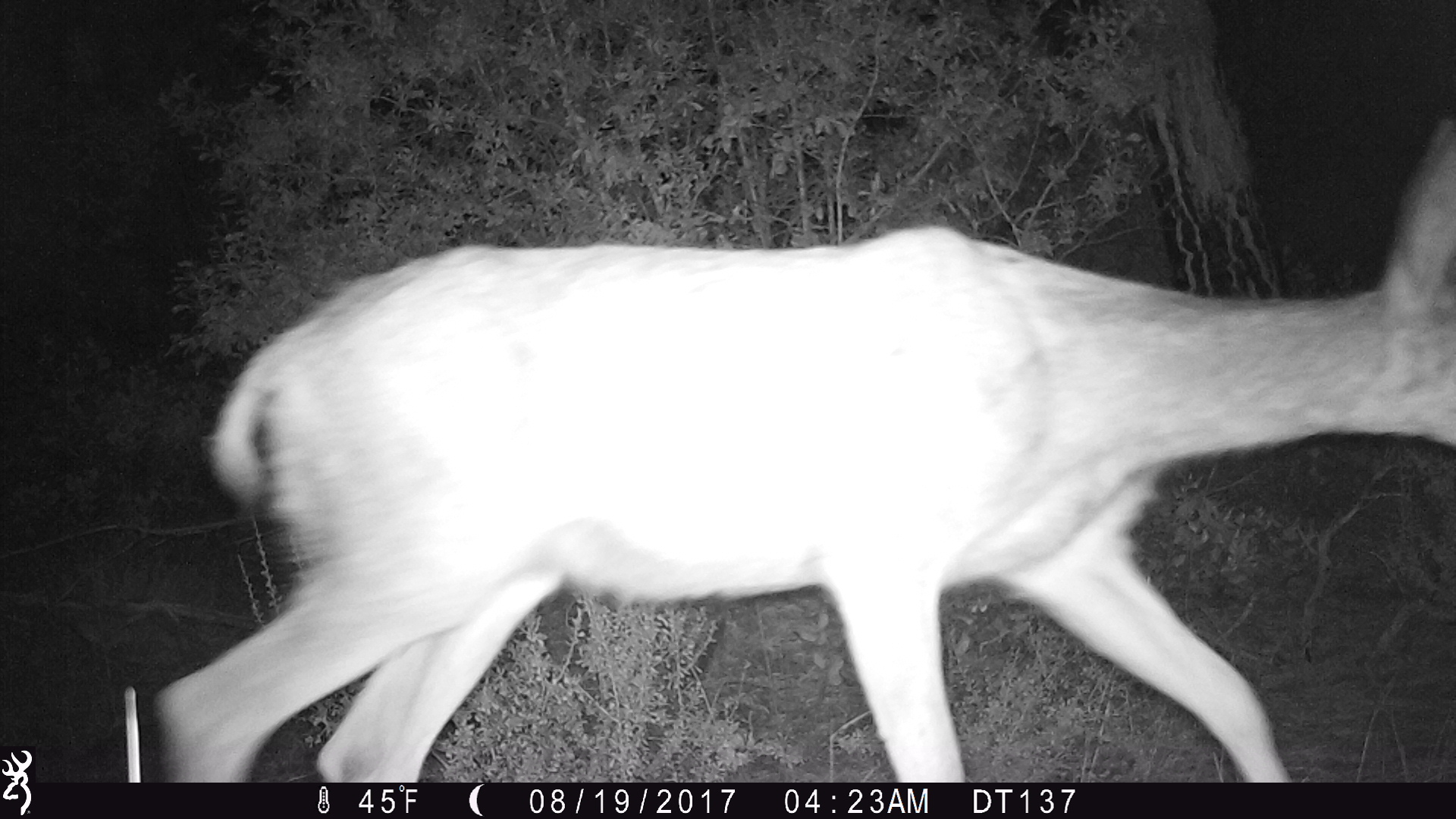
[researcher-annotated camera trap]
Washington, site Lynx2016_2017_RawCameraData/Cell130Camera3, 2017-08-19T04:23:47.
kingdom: Animalia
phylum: Chordata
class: Mammalia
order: Artiodactyla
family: Cervidae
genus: Odocoileus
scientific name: Odocoileus hemionus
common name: mule deer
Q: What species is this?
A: Odocoileus hemionus (mule deer).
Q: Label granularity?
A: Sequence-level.